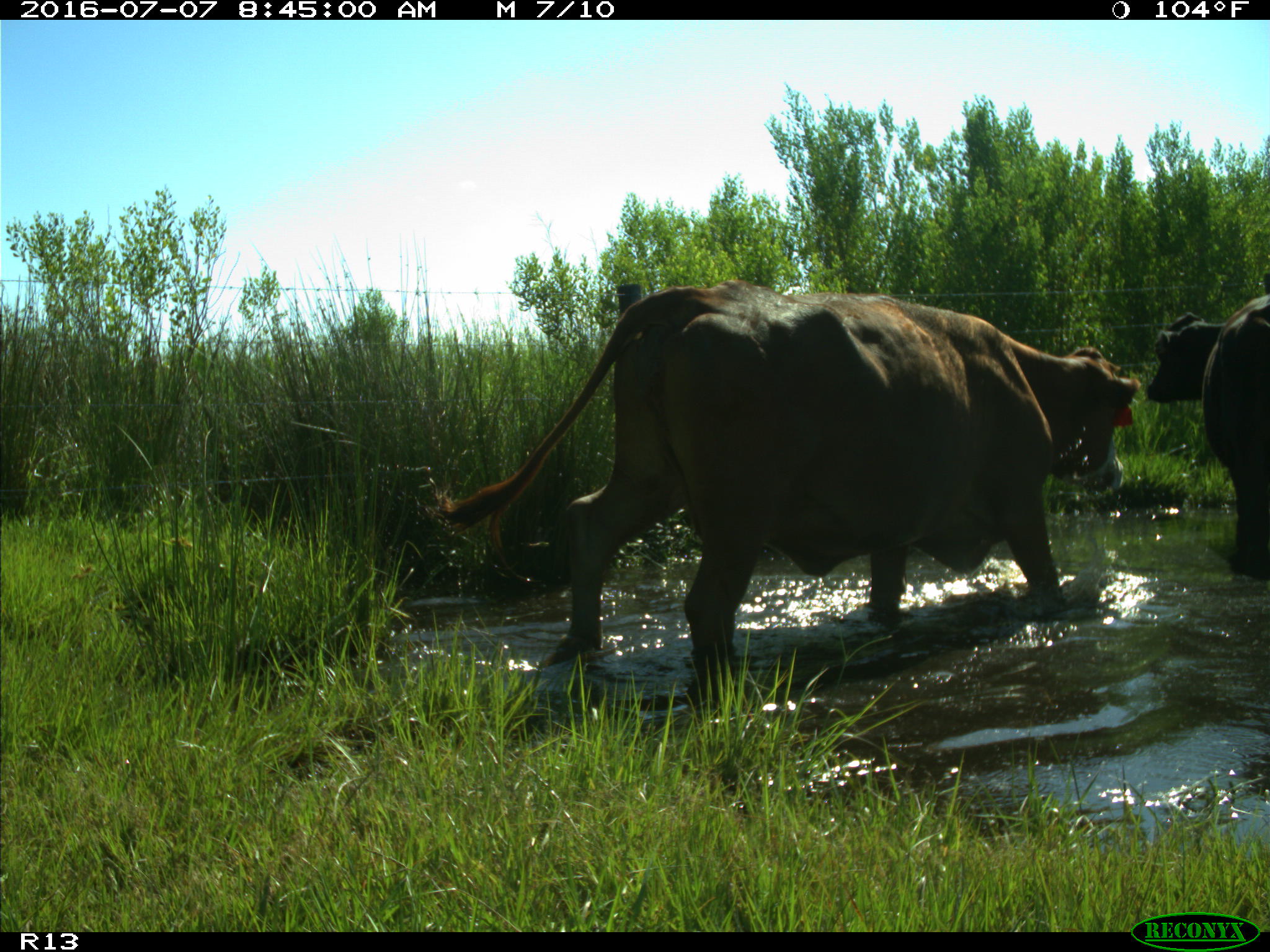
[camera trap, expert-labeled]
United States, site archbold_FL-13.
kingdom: Animalia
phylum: Chordata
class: Mammalia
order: Artiodactyla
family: Bovidae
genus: Bos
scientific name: Bos taurus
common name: domestic cow